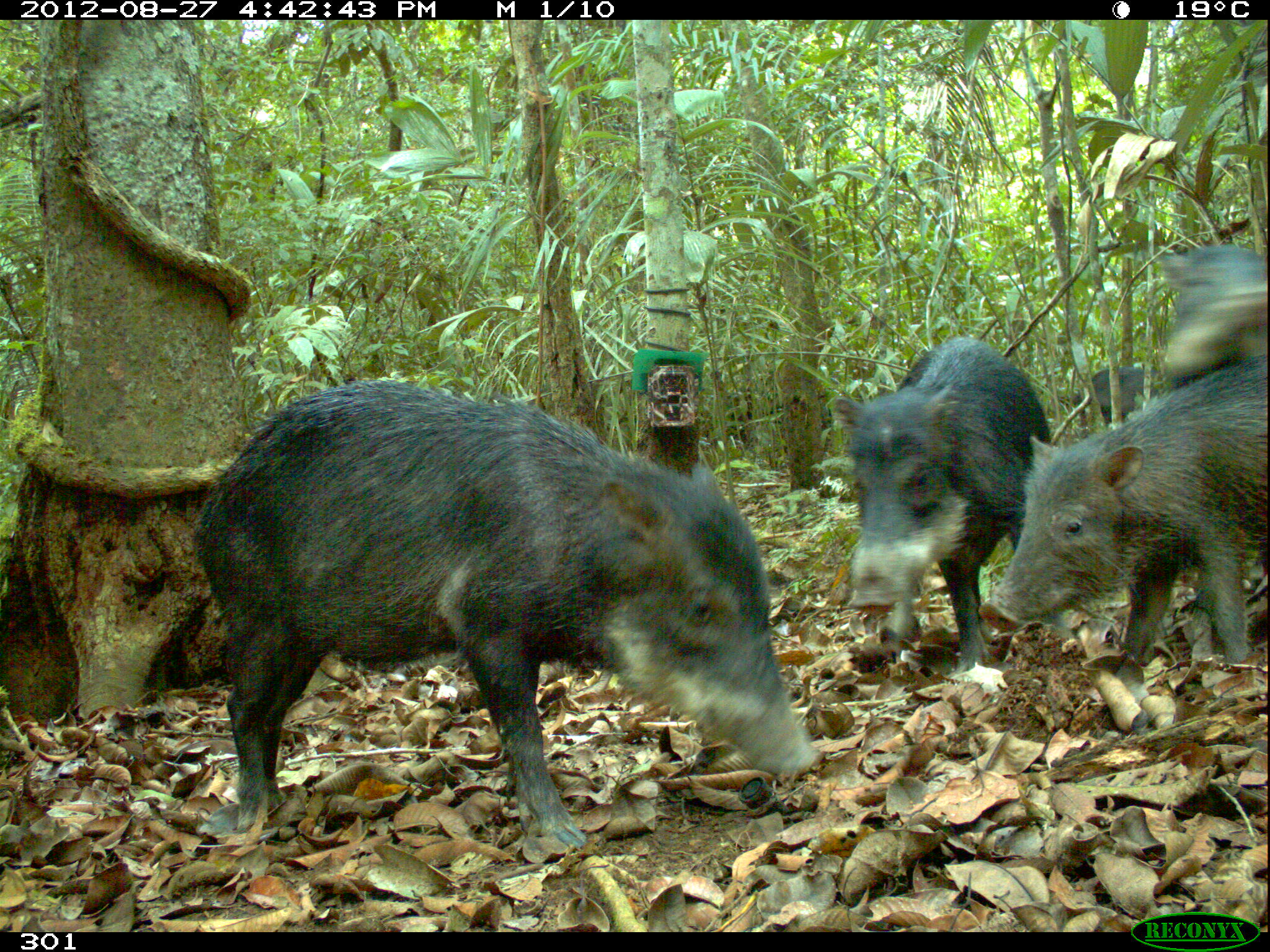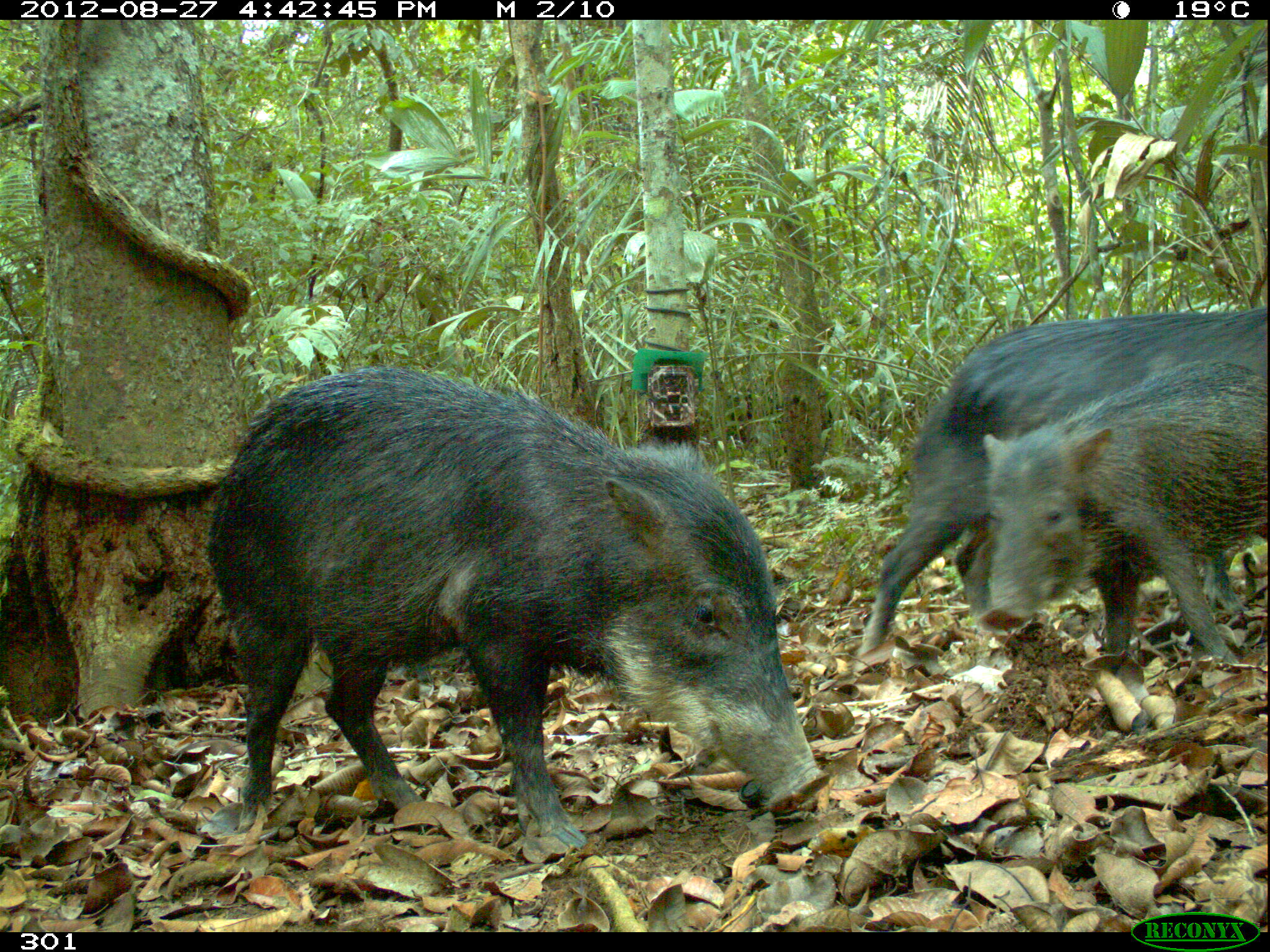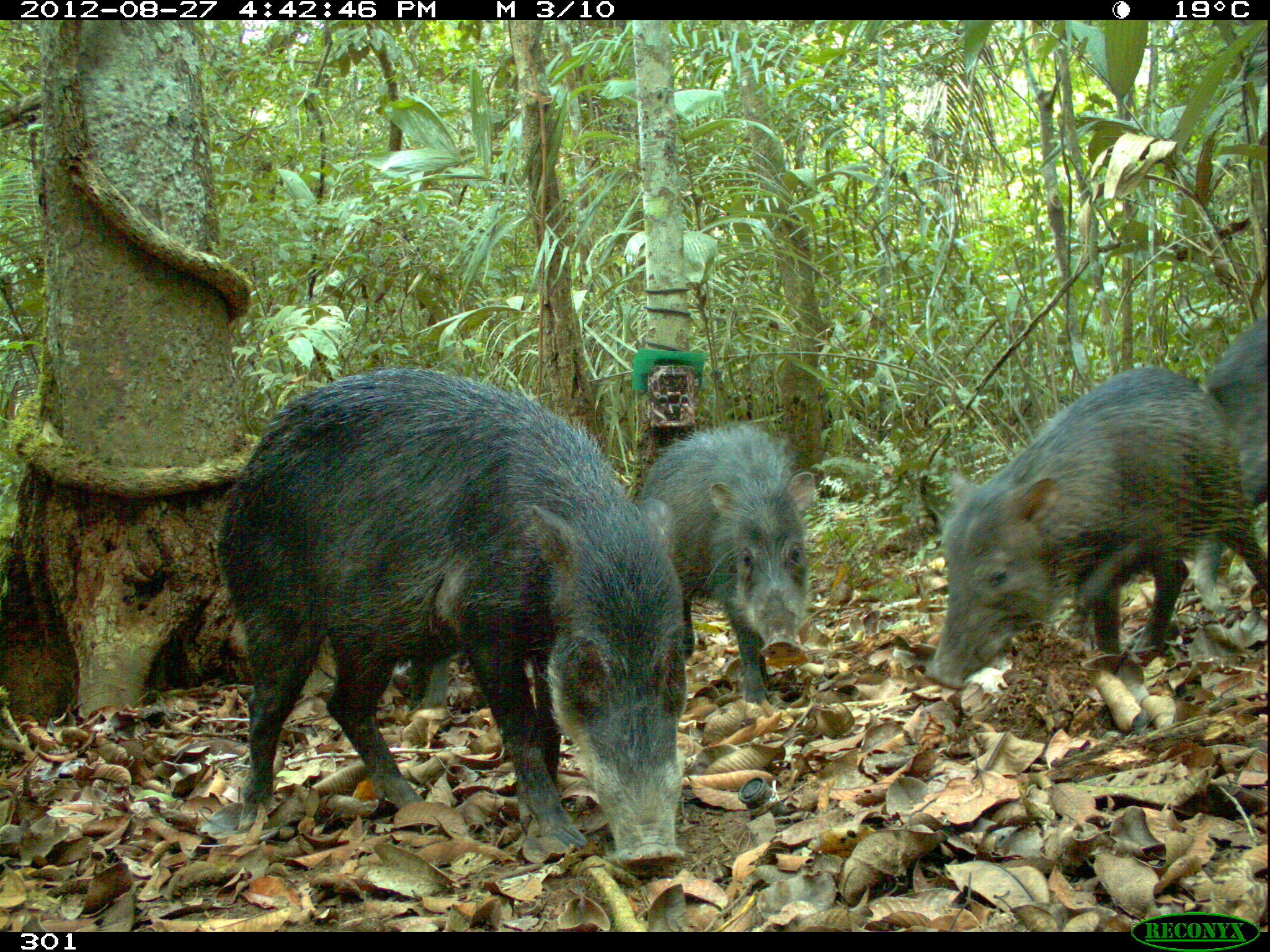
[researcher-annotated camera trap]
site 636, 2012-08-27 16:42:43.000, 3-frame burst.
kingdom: Animalia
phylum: Chordata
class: Mammalia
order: Artiodactyla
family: Tayassuidae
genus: Tayassu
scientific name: Tayassu pecari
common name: white-lipped peccary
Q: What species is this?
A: Tayassu pecari (white-lipped peccary).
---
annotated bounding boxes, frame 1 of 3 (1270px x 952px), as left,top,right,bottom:
tayassu pecari: 193,377,817,846; 980,355,1270,678; 830,336,1071,668; 1156,244,1268,383; 1056,364,1169,427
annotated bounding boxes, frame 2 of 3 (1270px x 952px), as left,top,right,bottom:
tayassu pecari: 205,366,830,849; 857,298,1267,658; 982,359,1268,661